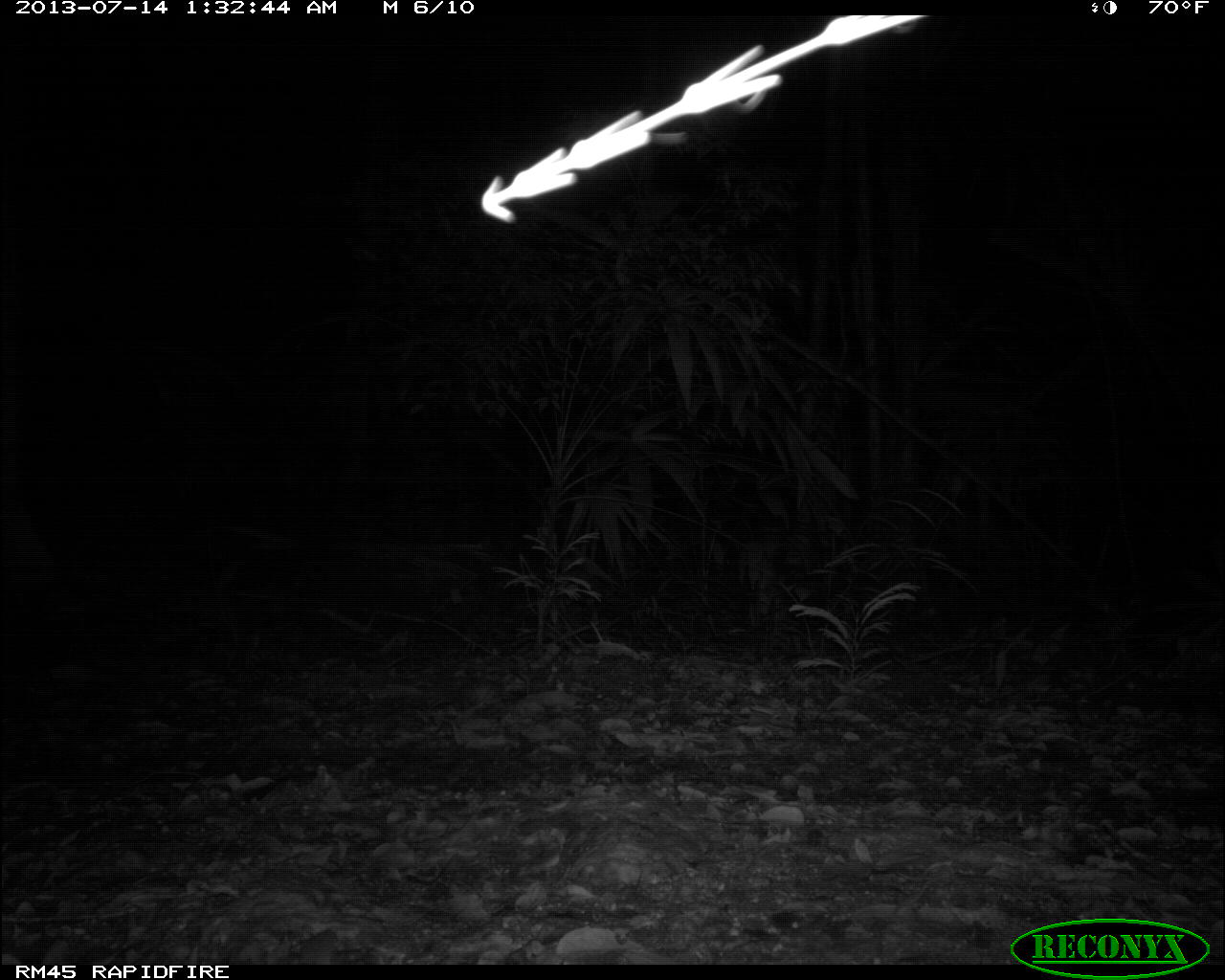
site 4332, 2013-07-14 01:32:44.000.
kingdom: Animalia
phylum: Chordata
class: Mammalia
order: Carnivora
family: Felidae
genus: Leopardus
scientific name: Leopardus pardalis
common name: ocelot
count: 1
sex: male